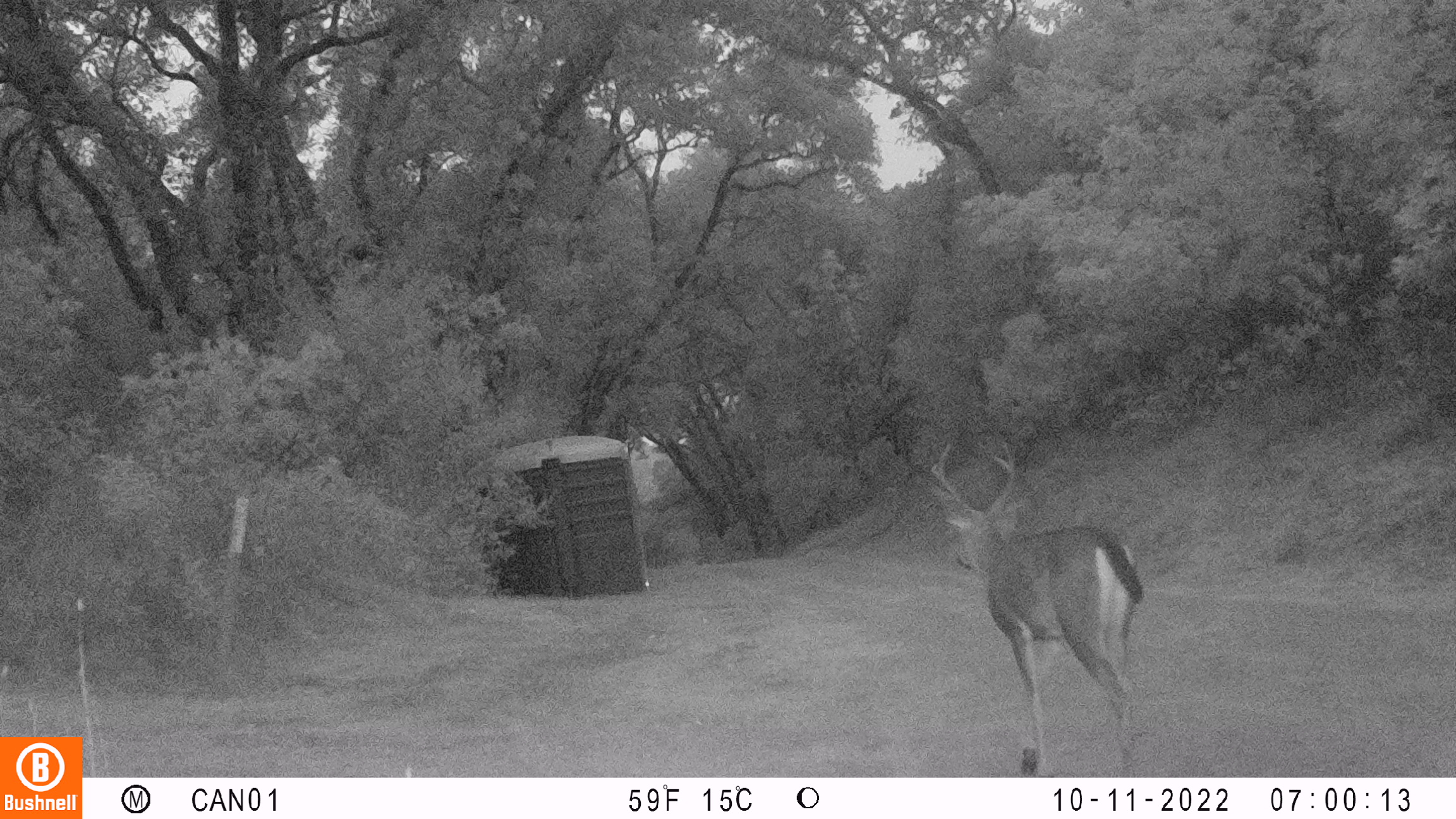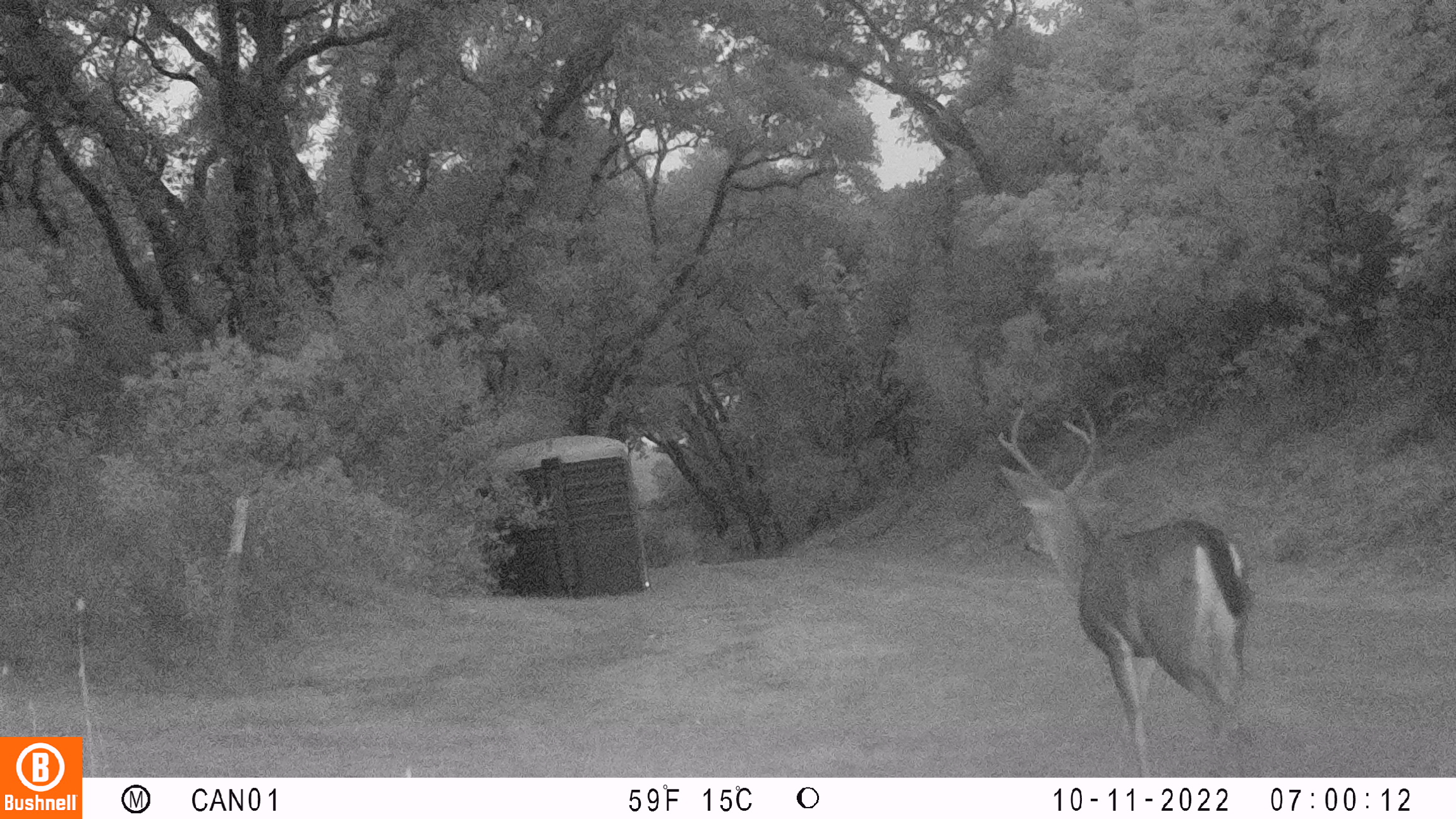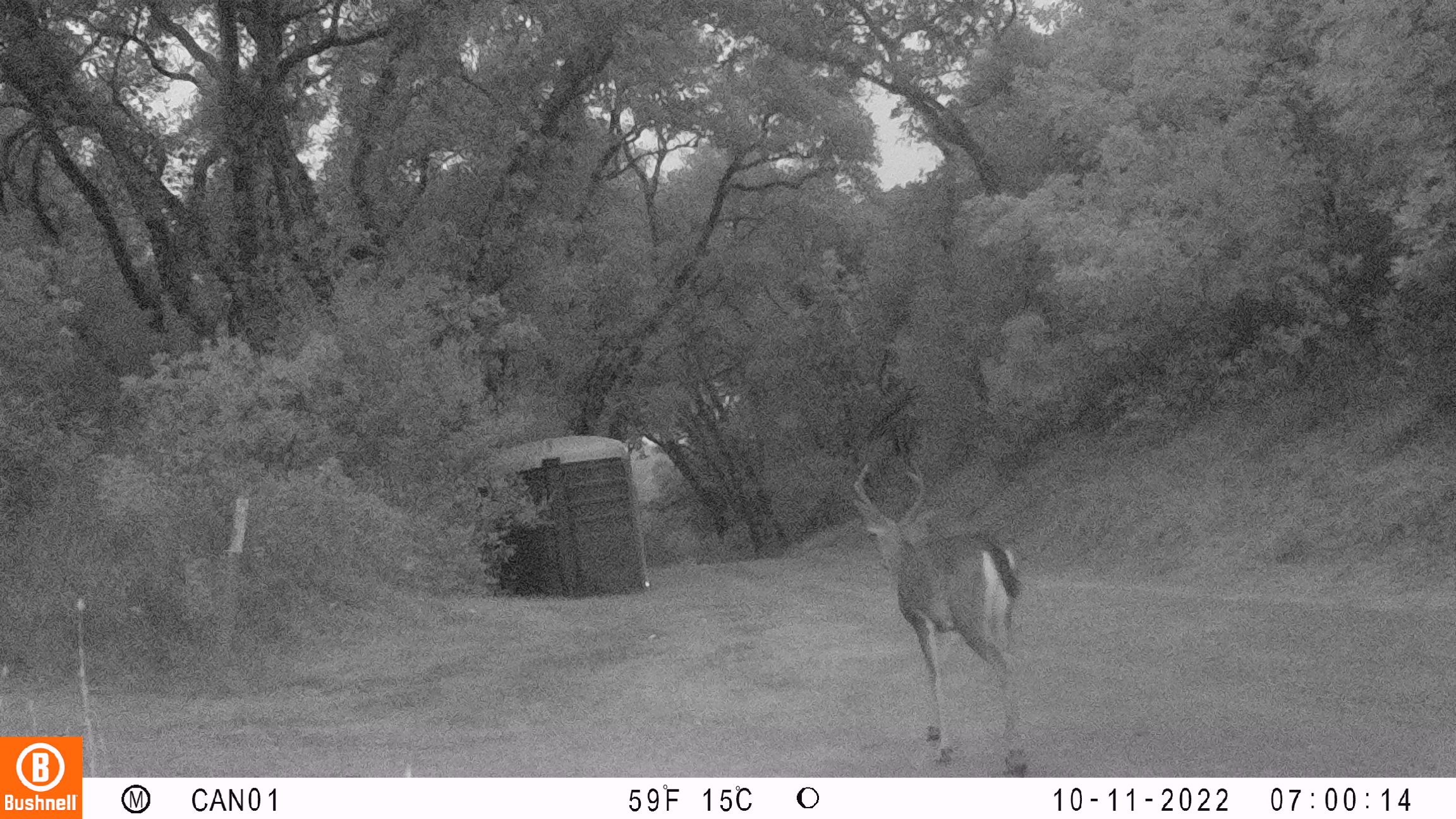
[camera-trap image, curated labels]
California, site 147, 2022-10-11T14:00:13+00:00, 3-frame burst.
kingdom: Animalia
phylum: Chordata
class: Mammalia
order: Artiodactyla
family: Cervidae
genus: Odocoileus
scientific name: Odocoileus hemionus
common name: mule deer